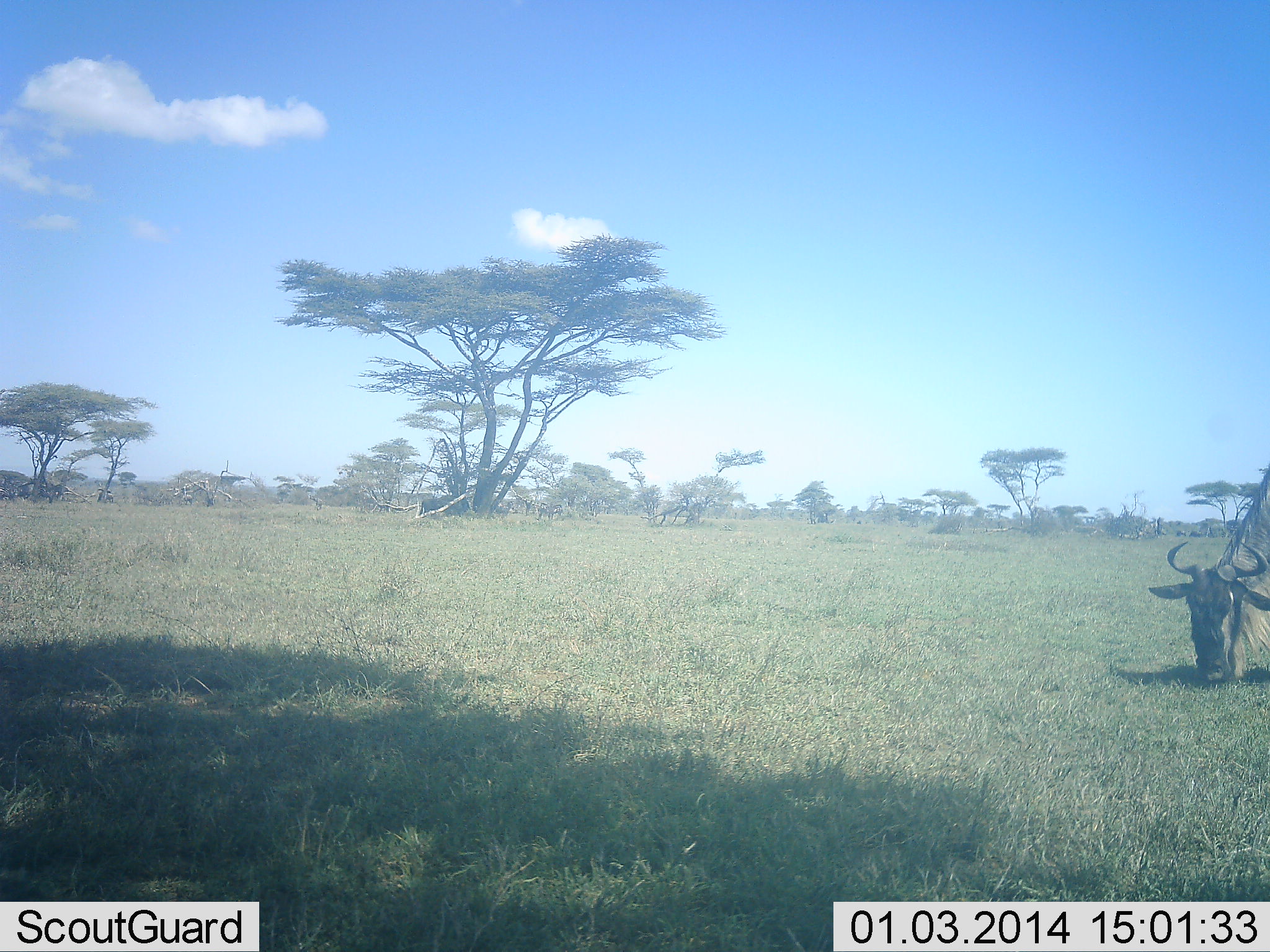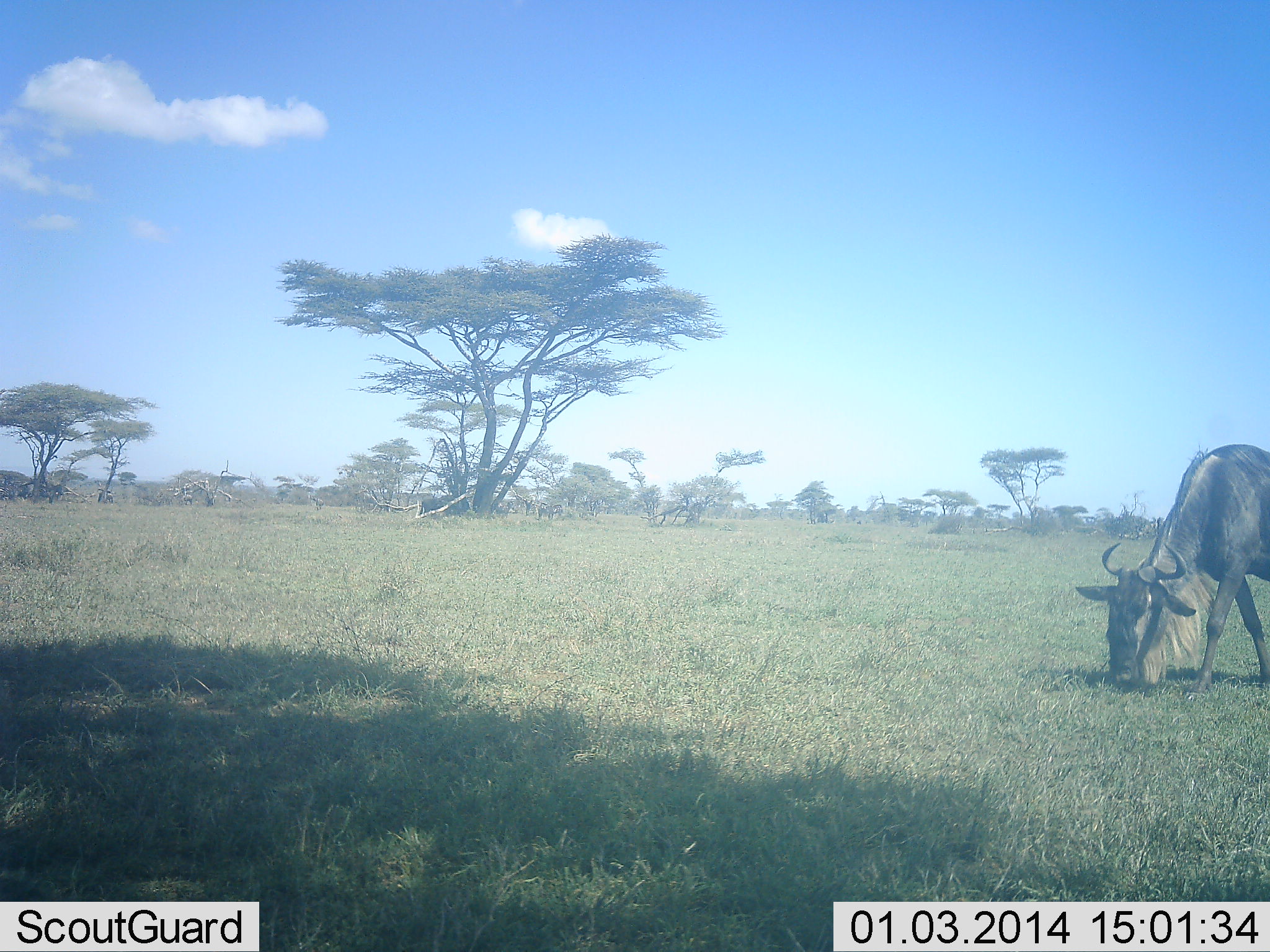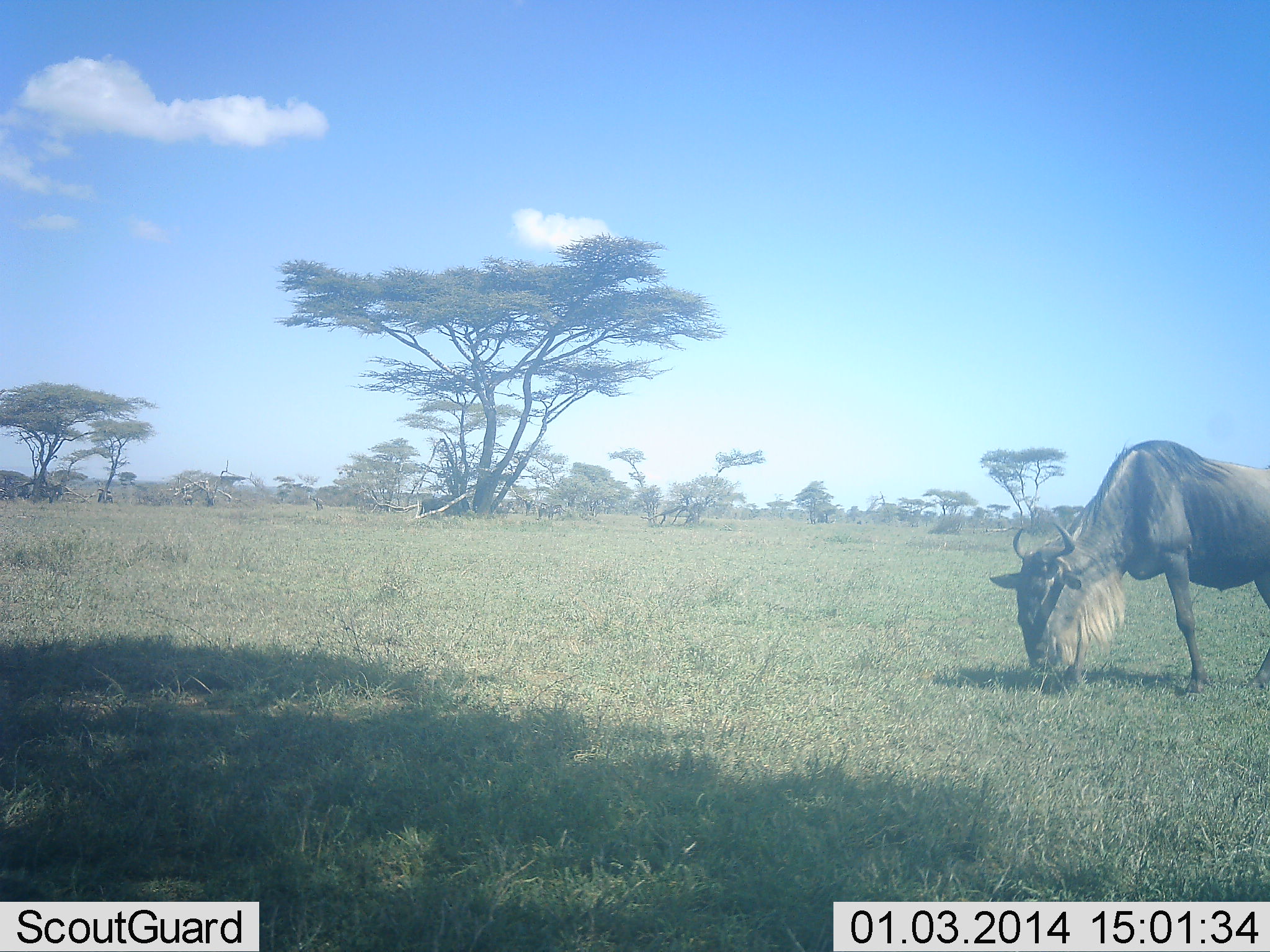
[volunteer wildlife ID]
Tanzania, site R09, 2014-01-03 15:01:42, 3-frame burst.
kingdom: Animalia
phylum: Chordata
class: Mammalia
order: Artiodactyla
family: Bovidae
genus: Connochaetes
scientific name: Connochaetes taurinus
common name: blue wildebeest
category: wildebeest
Wildebeest (blue wildebeest) (Connochaetes taurinus), count 1. Behavior (volunteer vote fractions): standing 13%, resting 3%, moving 37%, interacting 0%. Young present (vote fraction): 0%. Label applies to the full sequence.